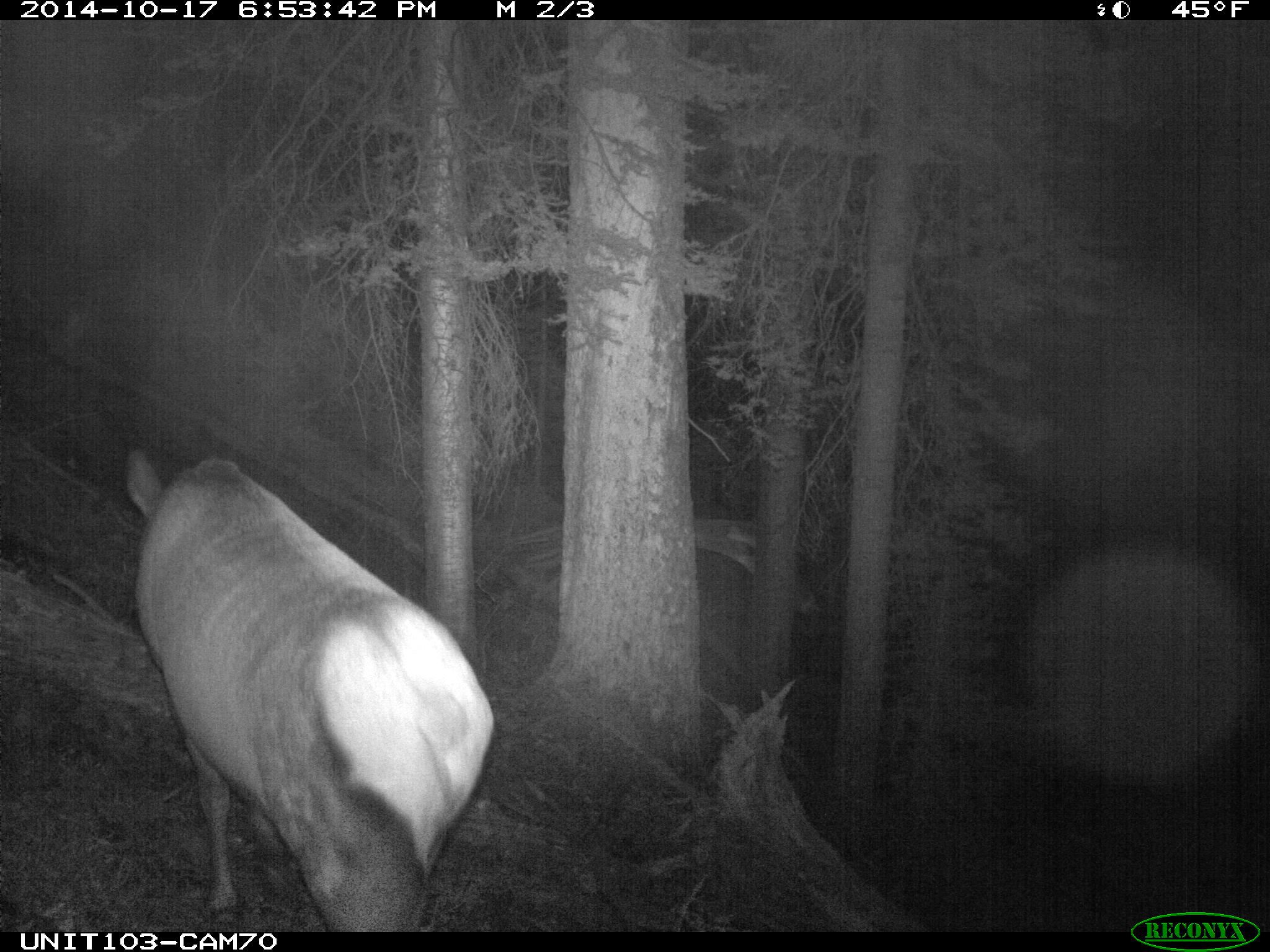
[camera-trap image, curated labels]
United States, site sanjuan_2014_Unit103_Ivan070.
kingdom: Animalia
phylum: Chordata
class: Mammalia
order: Artiodactyla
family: Cervidae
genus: Cervus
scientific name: Cervus elaphus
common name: red deer